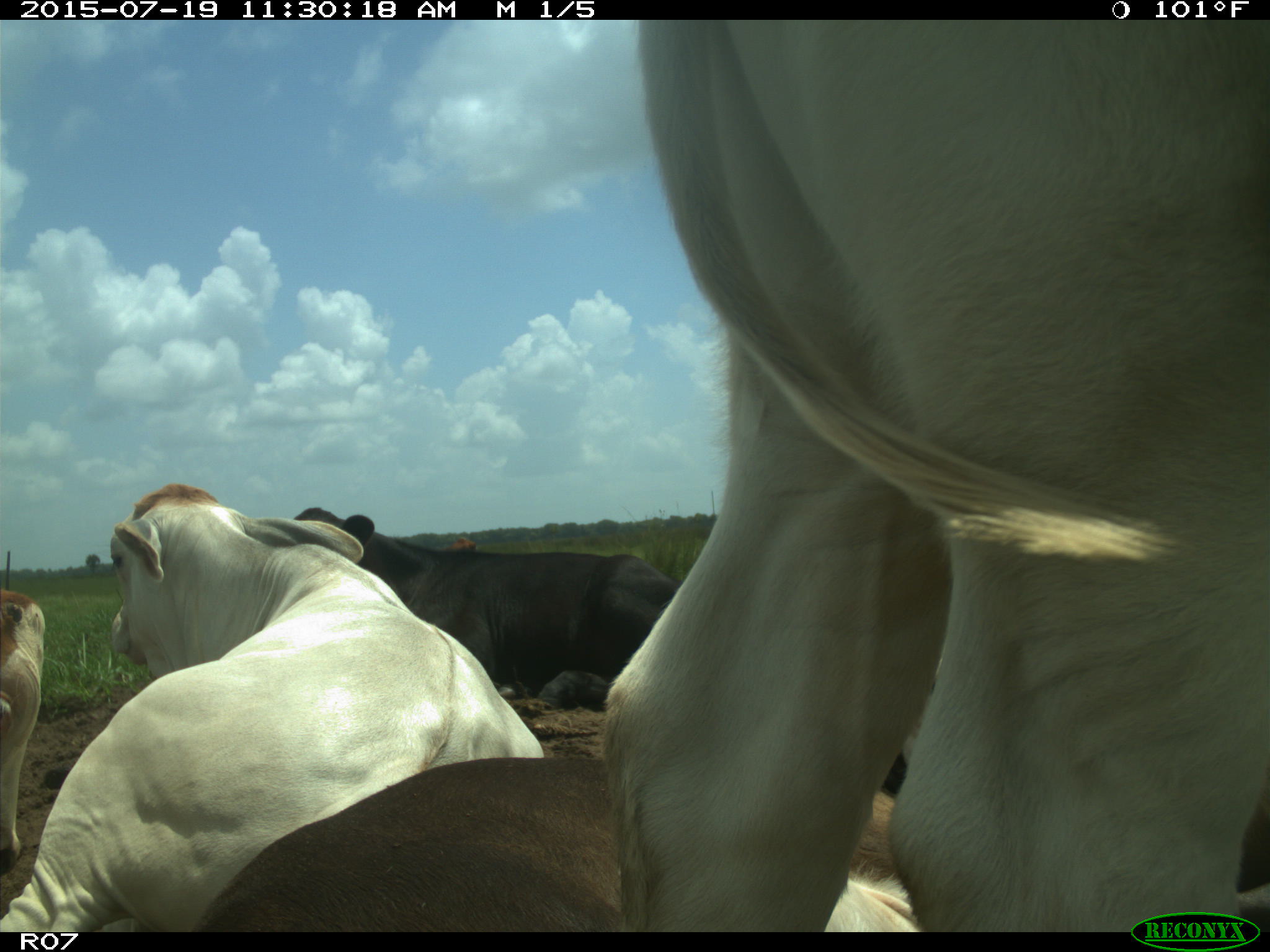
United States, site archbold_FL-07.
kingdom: Animalia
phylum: Chordata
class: Mammalia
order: Artiodactyla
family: Bovidae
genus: Bos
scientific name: Bos taurus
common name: domestic cow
Bos taurus (domestic cow).